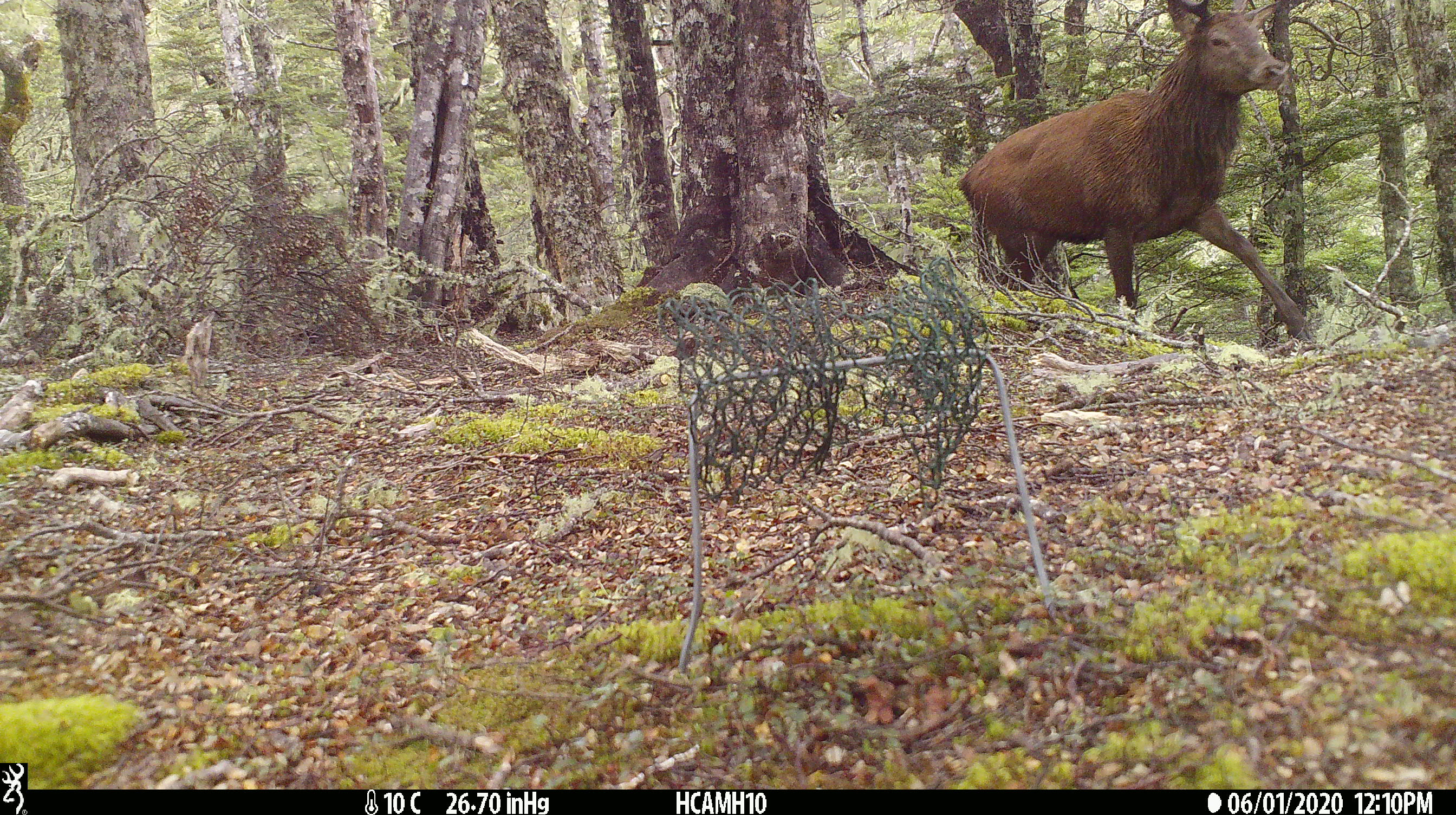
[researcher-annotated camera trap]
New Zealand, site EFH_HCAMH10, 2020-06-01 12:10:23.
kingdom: Animalia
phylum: Chordata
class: Mammalia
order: Artiodactyla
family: Cervidae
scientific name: Cervidae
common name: deer